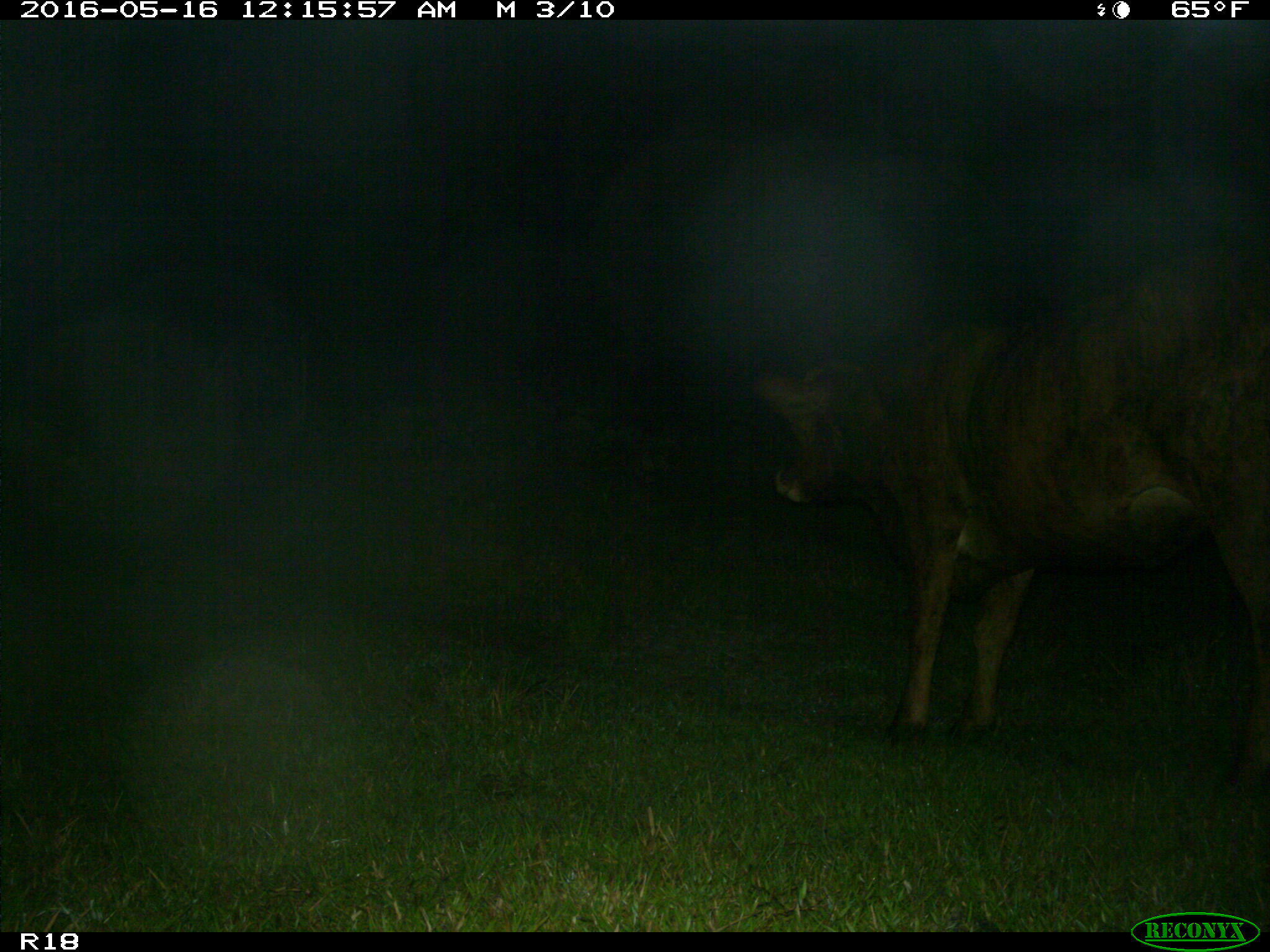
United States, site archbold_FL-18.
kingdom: Animalia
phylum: Chordata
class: Mammalia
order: Artiodactyla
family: Bovidae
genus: Bos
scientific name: Bos taurus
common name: domestic cow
Bos taurus (domestic cow).